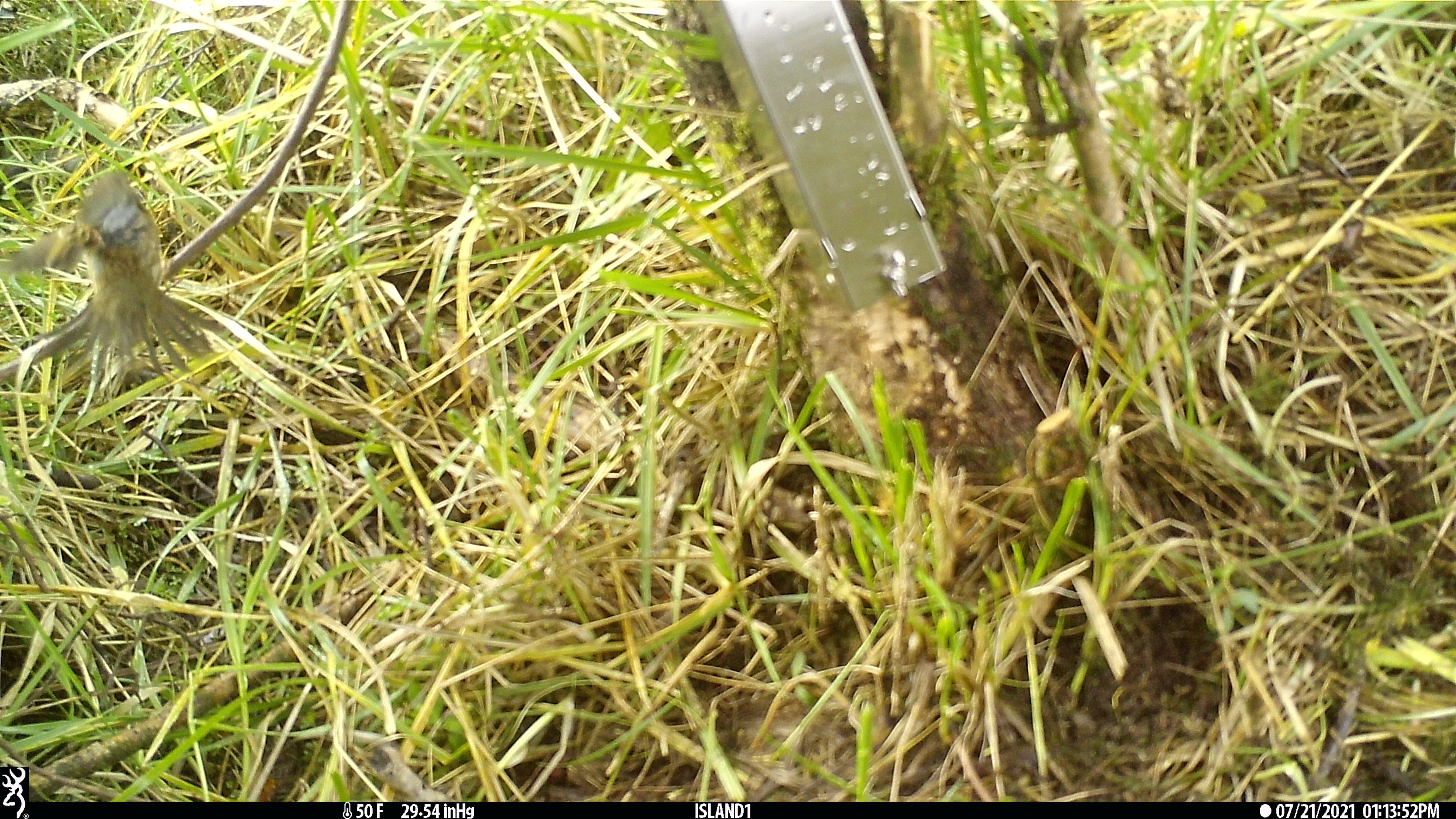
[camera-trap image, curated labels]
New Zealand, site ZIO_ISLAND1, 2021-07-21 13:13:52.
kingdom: Animalia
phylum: Chordata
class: Mammalia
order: Rodentia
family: Muridae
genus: Mus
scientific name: Mus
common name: mouse